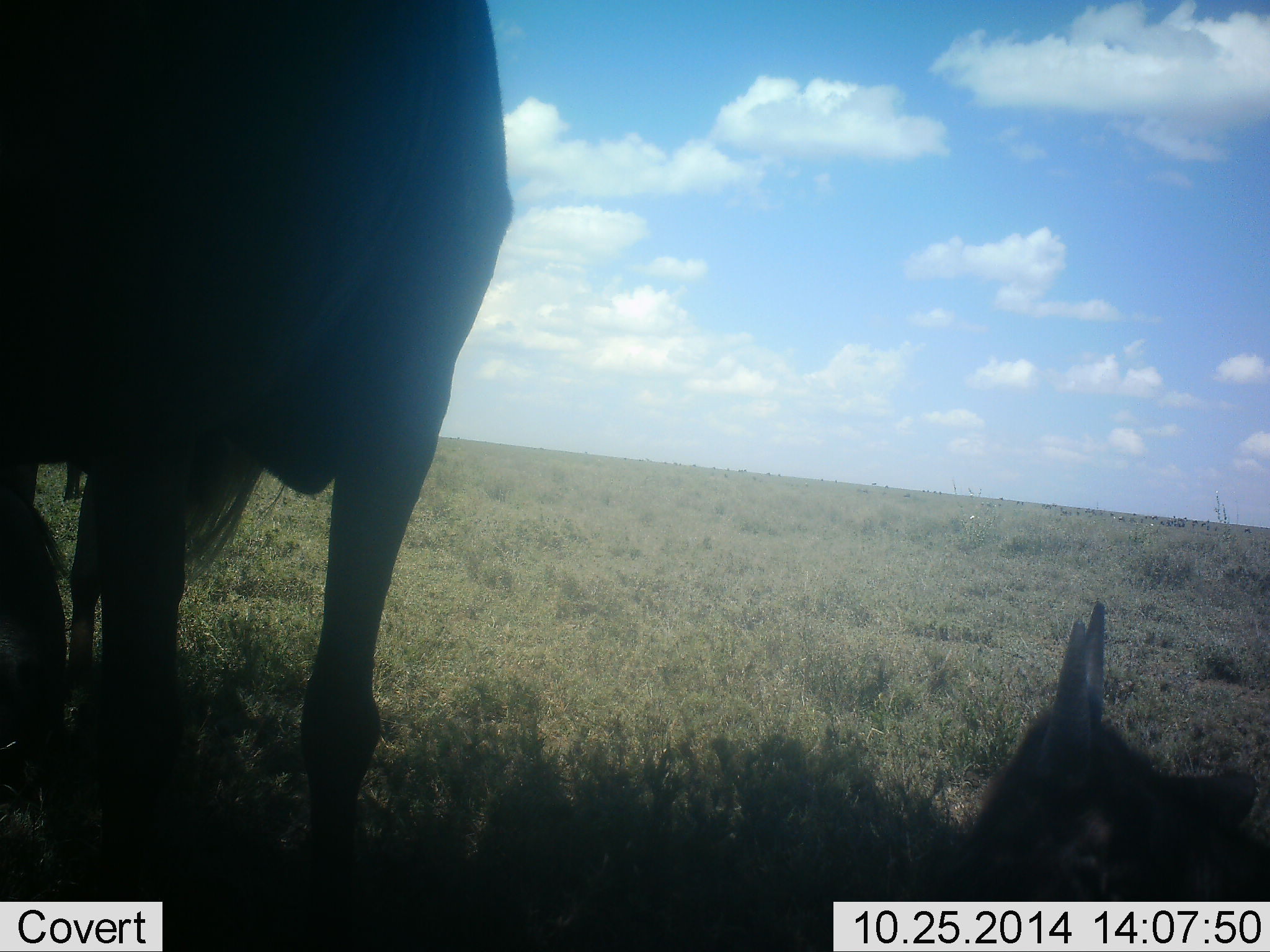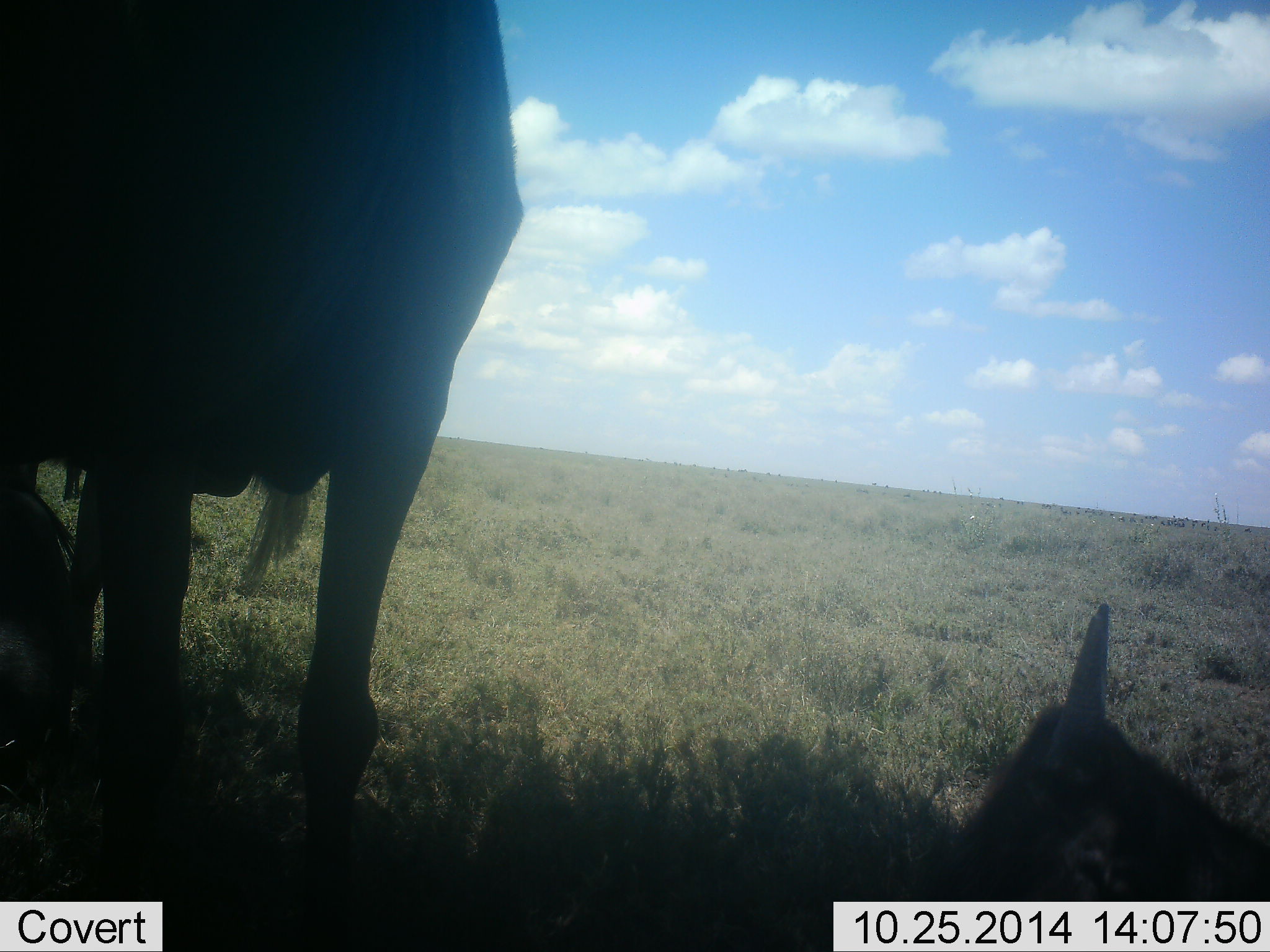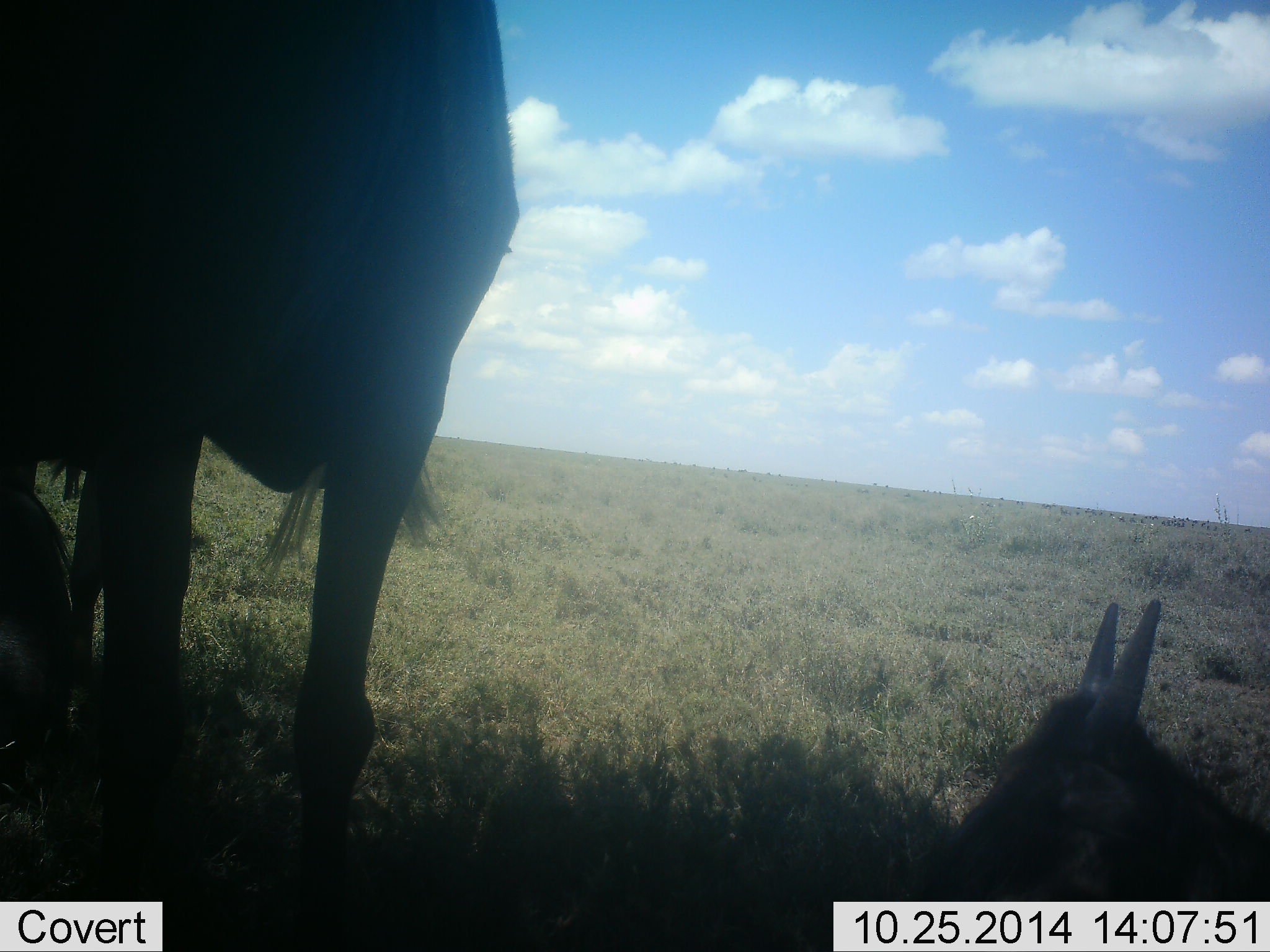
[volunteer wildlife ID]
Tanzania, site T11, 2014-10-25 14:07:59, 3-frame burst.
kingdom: Animalia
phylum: Chordata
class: Mammalia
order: Artiodactyla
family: Bovidae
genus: Connochaetes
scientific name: Connochaetes taurinus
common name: blue wildebeest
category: wildebeest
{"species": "wildebeest (blue wildebeest) (Connochaetes taurinus)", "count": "3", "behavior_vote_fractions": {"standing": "100%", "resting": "100%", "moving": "0%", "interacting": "0%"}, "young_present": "40%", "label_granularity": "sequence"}